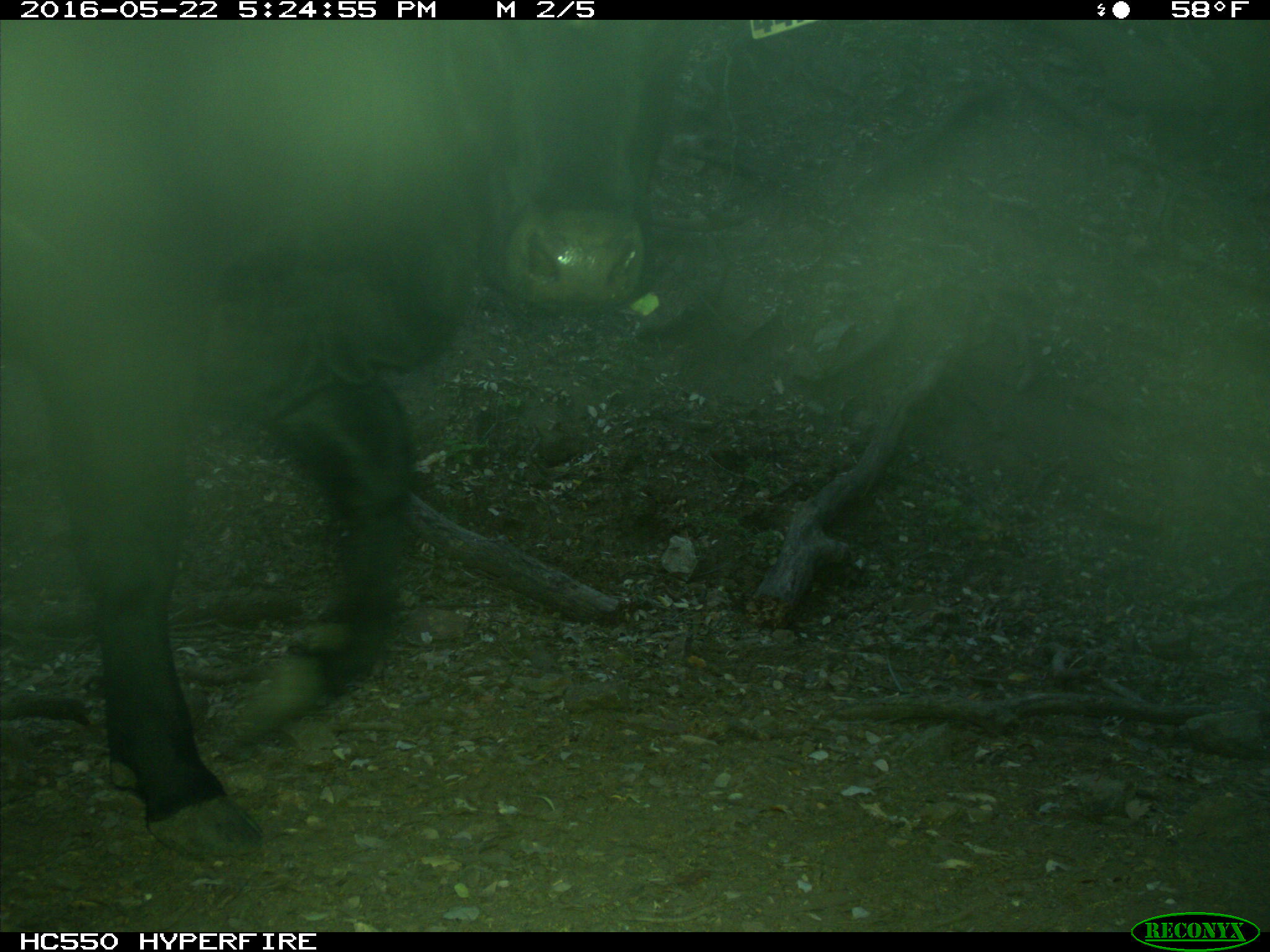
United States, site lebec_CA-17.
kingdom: Animalia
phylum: Chordata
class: Mammalia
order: Artiodactyla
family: Bovidae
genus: Bos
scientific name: Bos taurus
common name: domestic cow